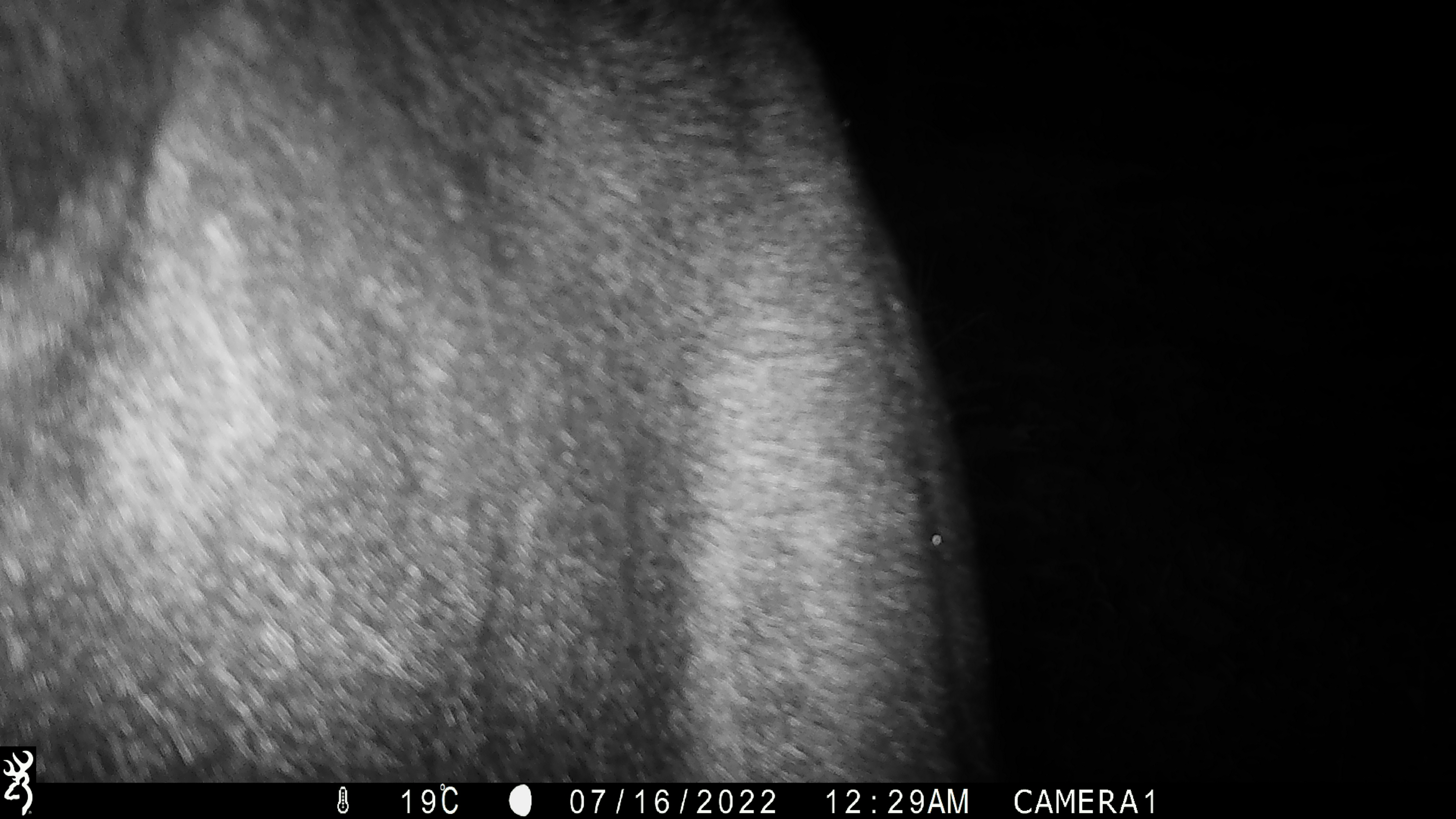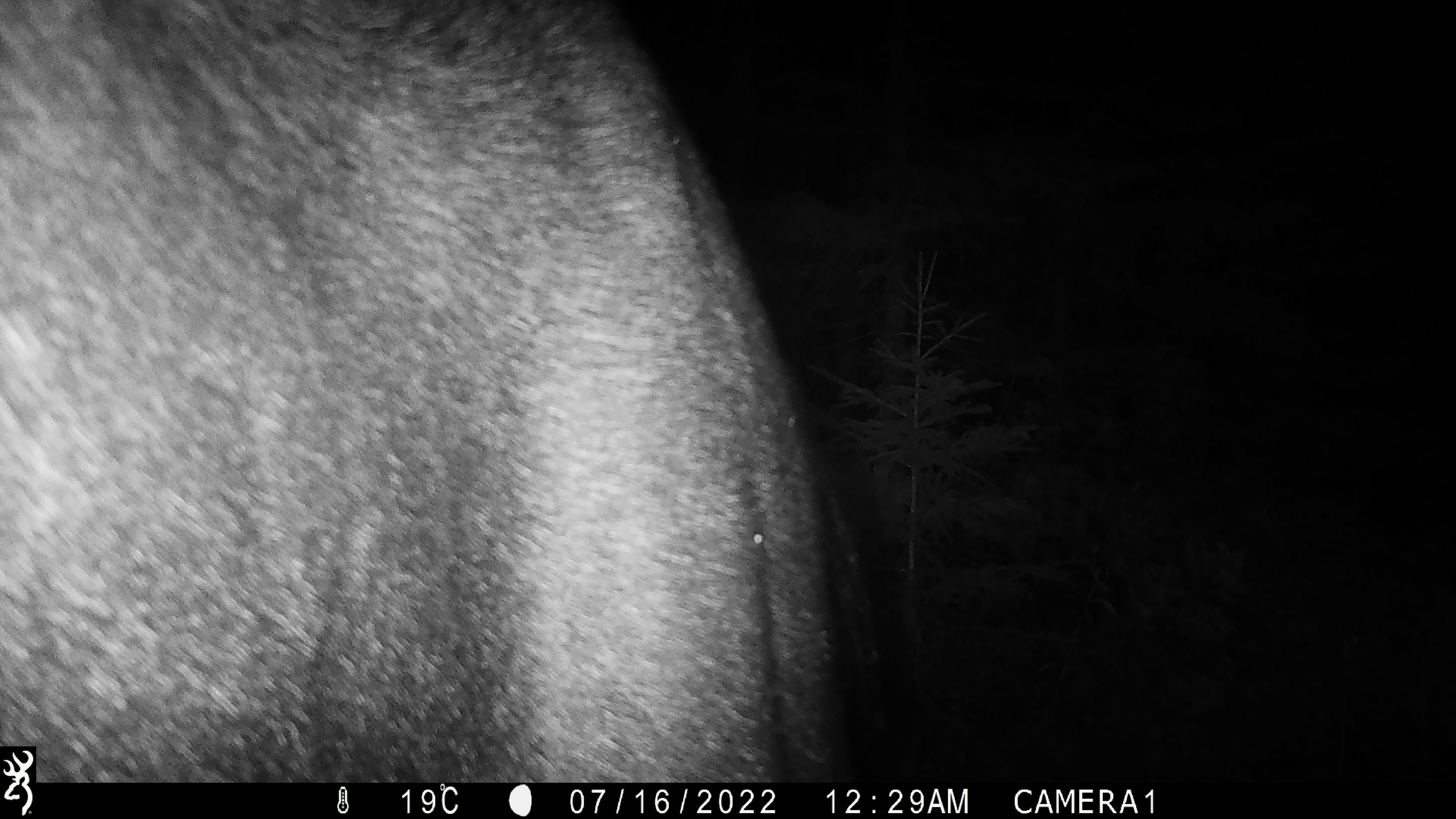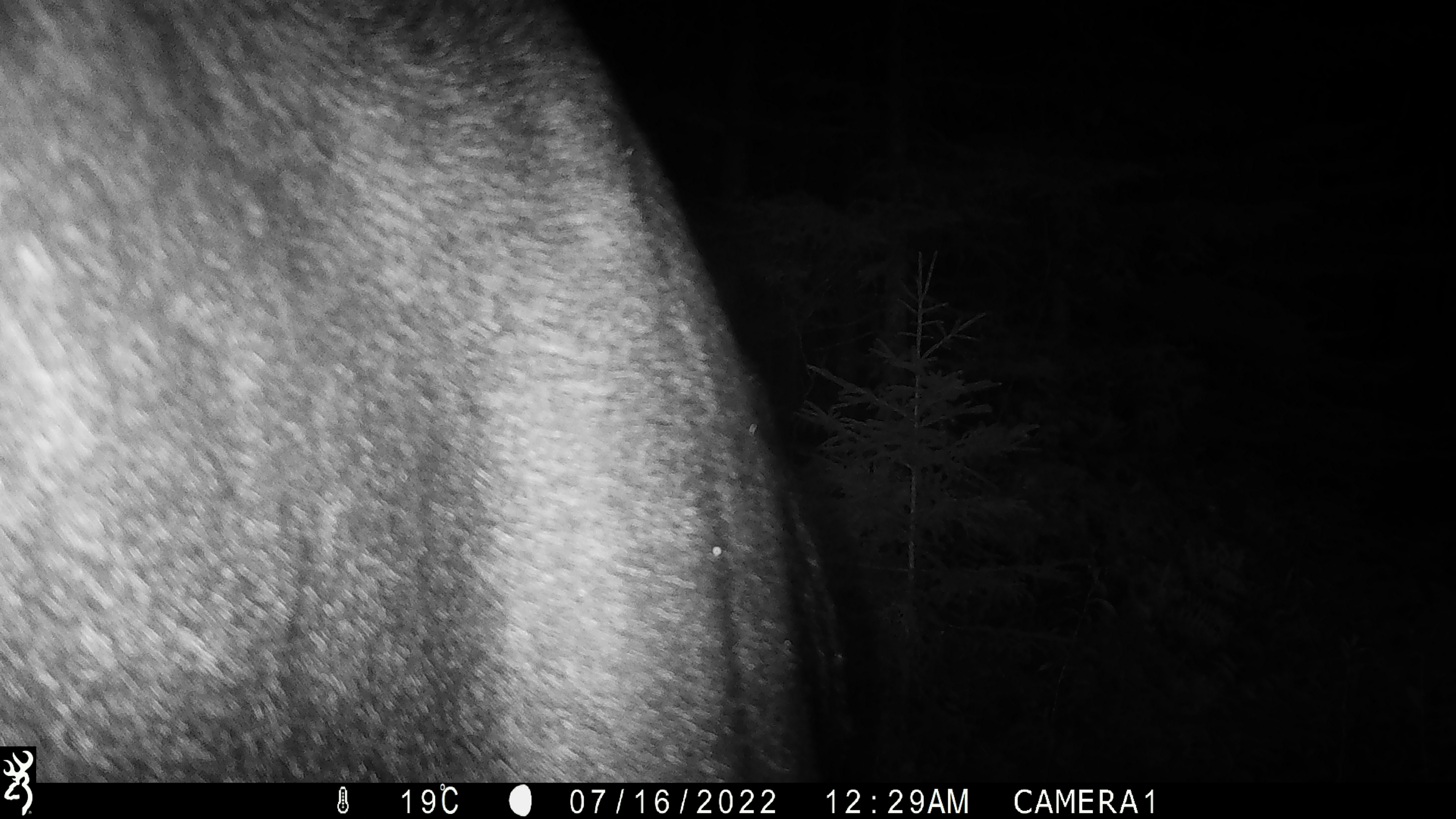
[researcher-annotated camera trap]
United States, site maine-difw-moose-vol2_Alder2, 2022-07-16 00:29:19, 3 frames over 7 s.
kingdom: Animalia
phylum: Chordata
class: Mammalia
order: Artiodactyla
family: Cervidae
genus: Alces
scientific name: Alces alces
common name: moose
Moose (Alces alces).